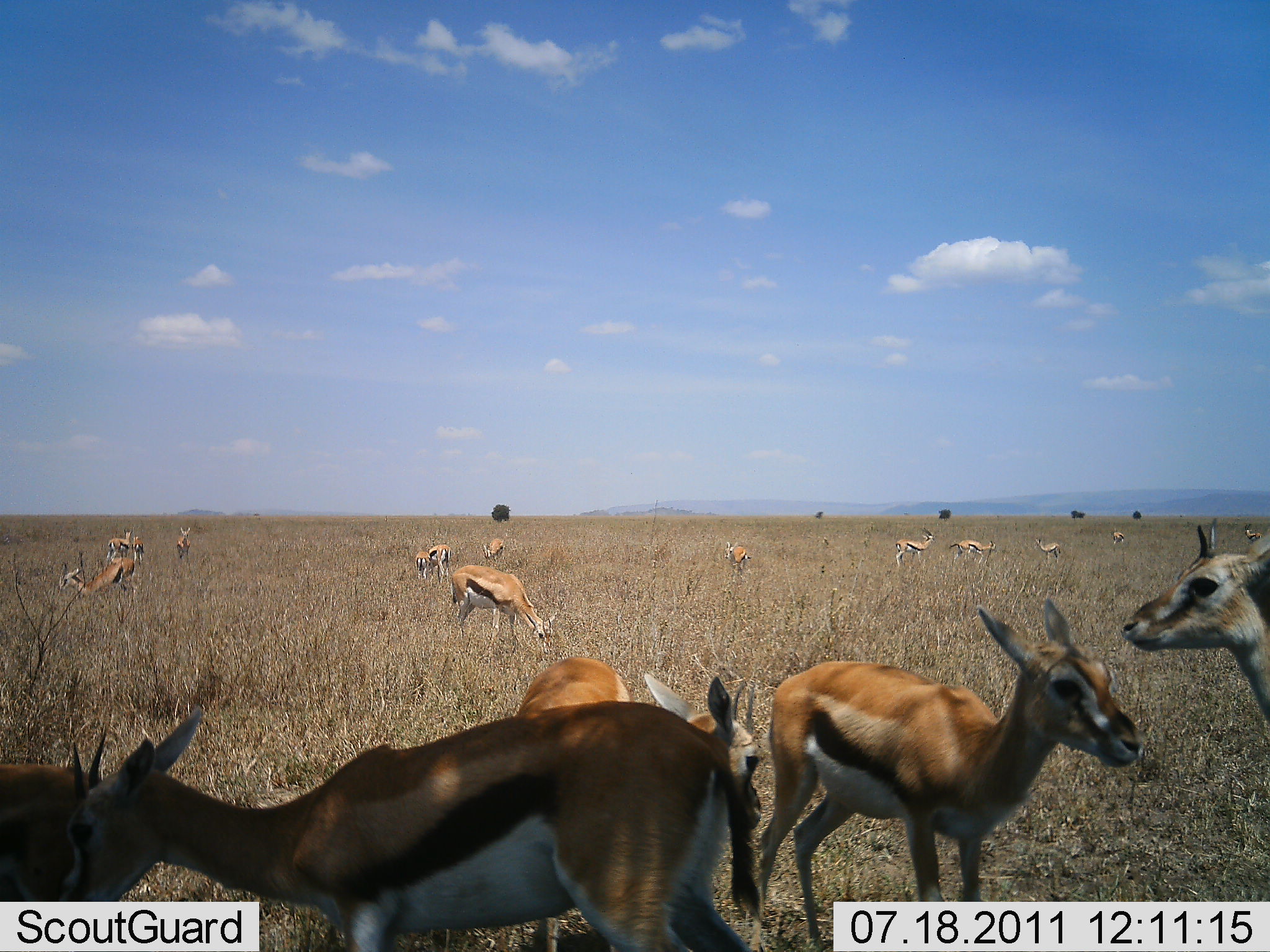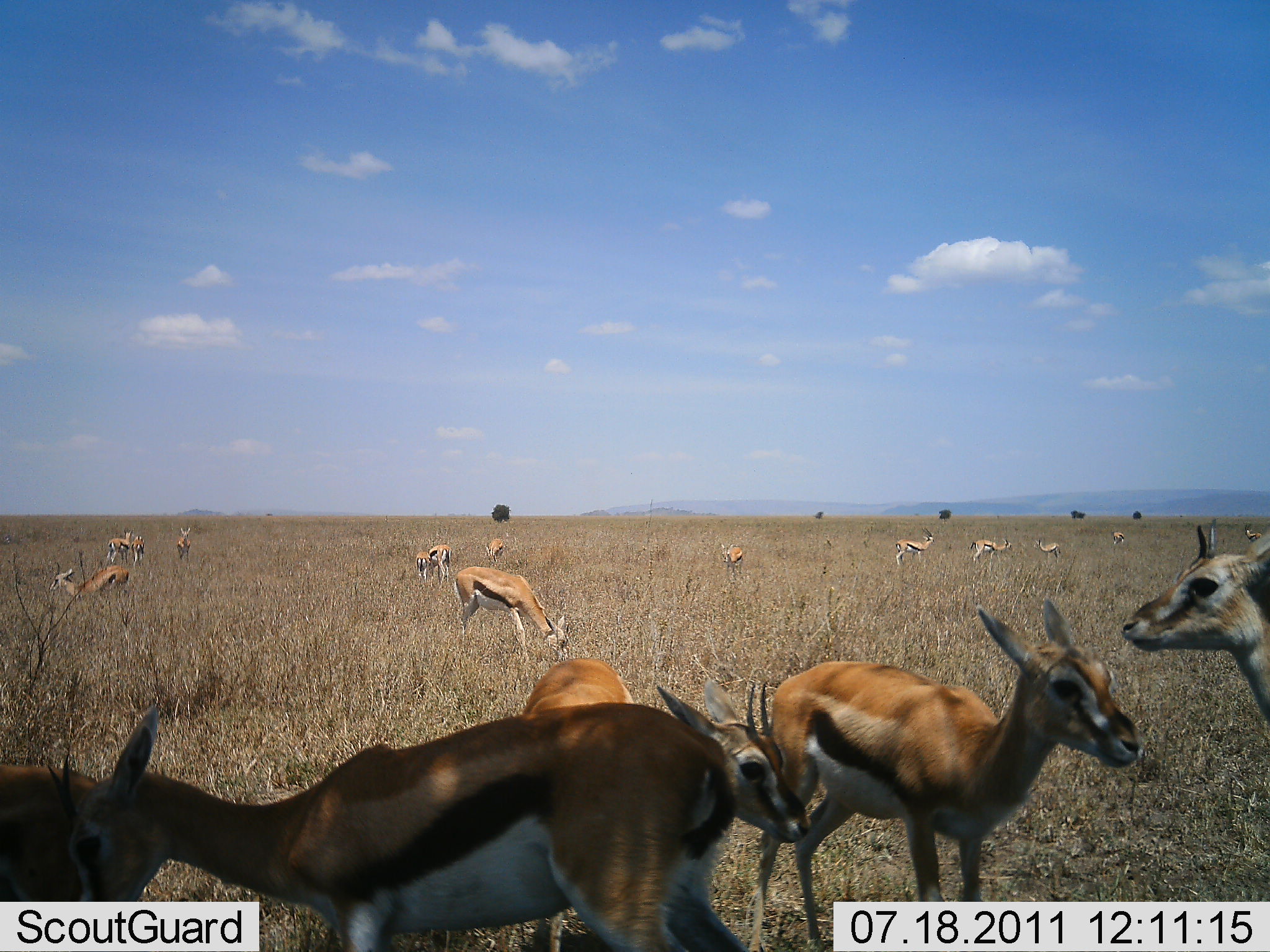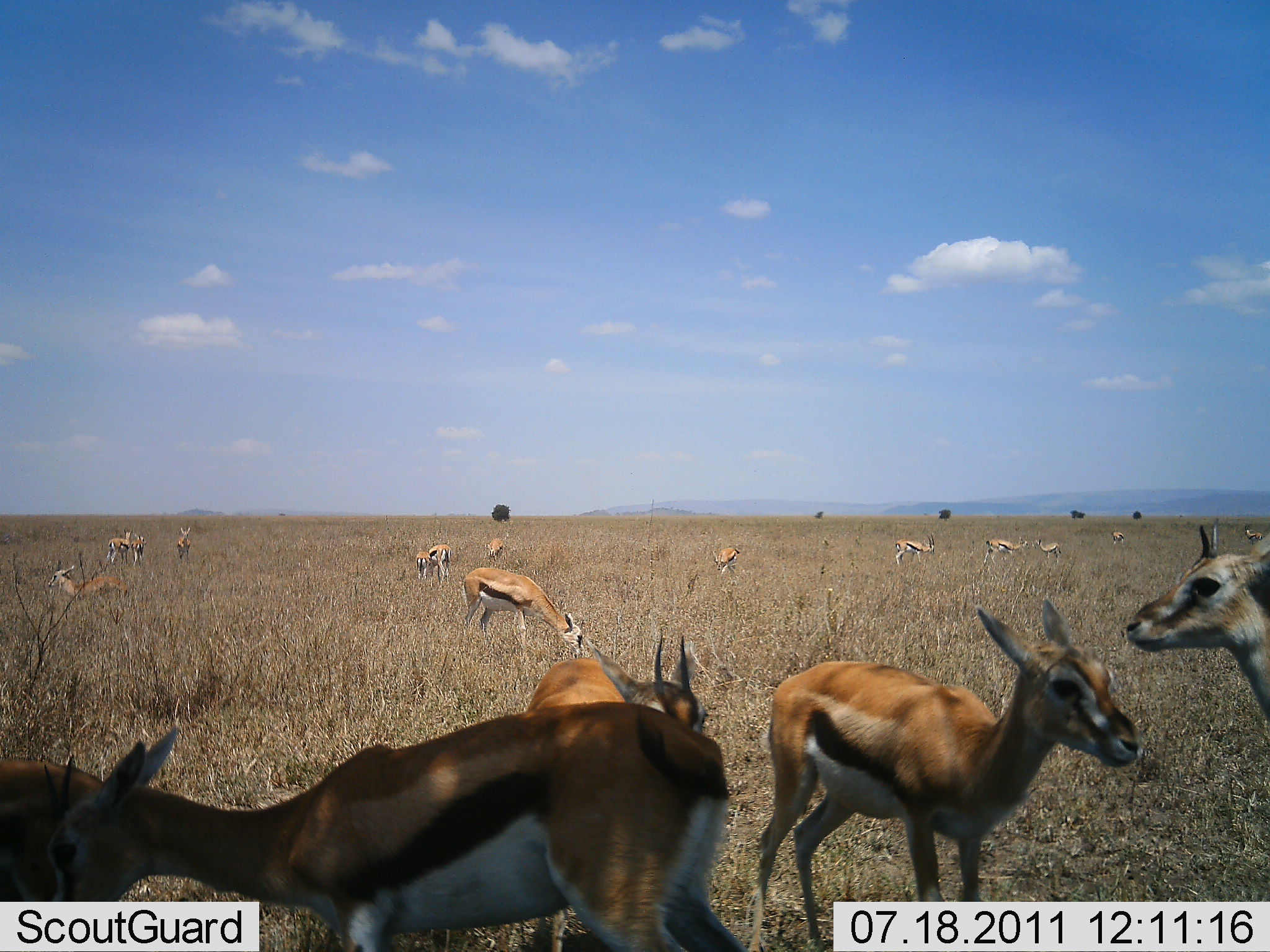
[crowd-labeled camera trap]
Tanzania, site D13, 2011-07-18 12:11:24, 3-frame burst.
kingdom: Animalia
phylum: Chordata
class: Mammalia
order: Artiodactyla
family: Bovidae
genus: Eudorcas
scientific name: Eudorcas thomsonii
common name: thomson's gazelle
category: gazellethomsons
Gazellethomsons (thomson's gazelle) (Eudorcas thomsonii), count 11-50. Behavior (volunteer vote fractions): standing 90%, resting 0%, moving 20%, interacting 30%. Young present (vote fraction): 10%. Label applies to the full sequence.